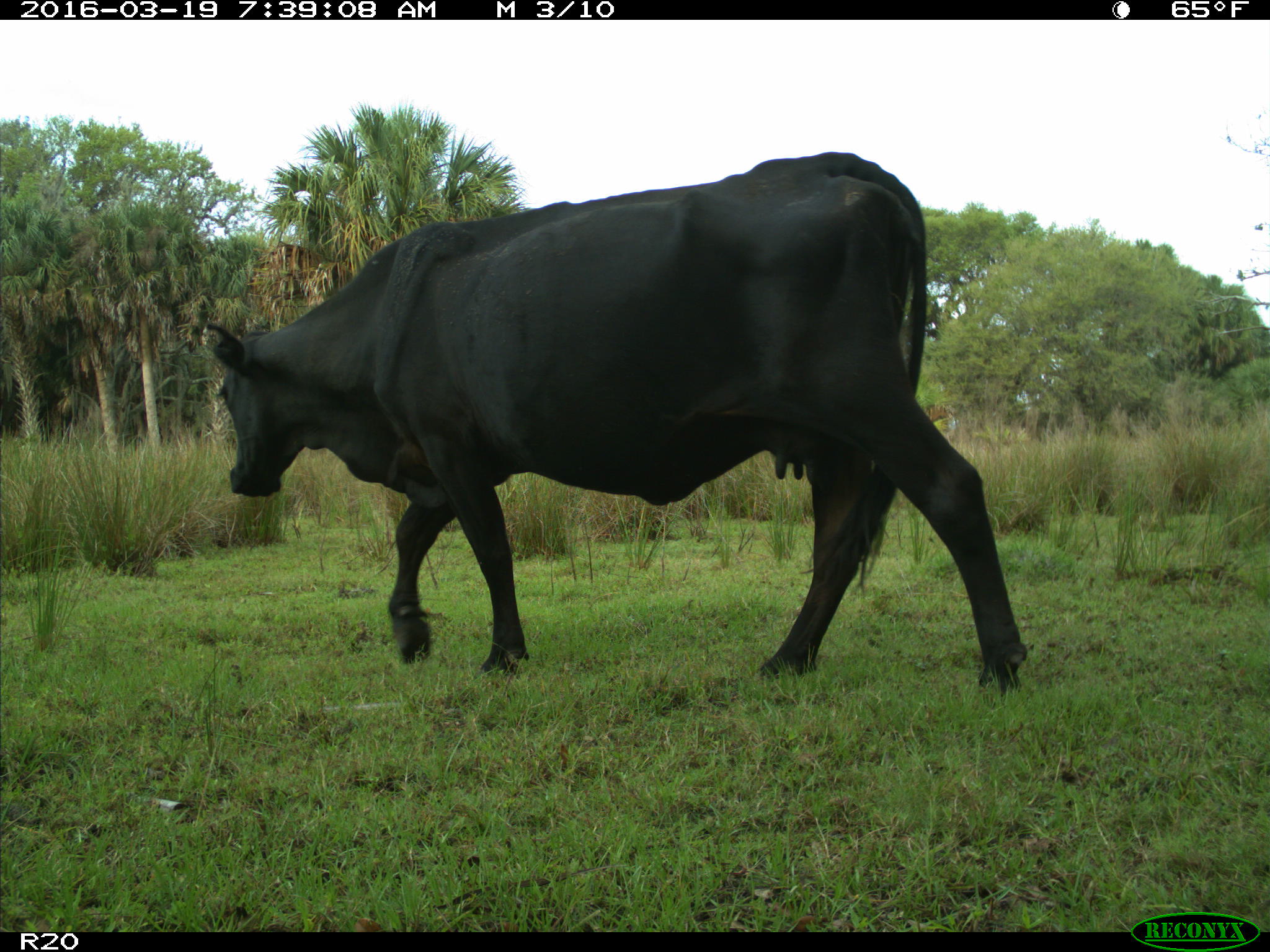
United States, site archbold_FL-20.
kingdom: Animalia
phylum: Chordata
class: Mammalia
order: Artiodactyla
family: Bovidae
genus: Bos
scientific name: Bos taurus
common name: domestic cow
Bos taurus (domestic cow).